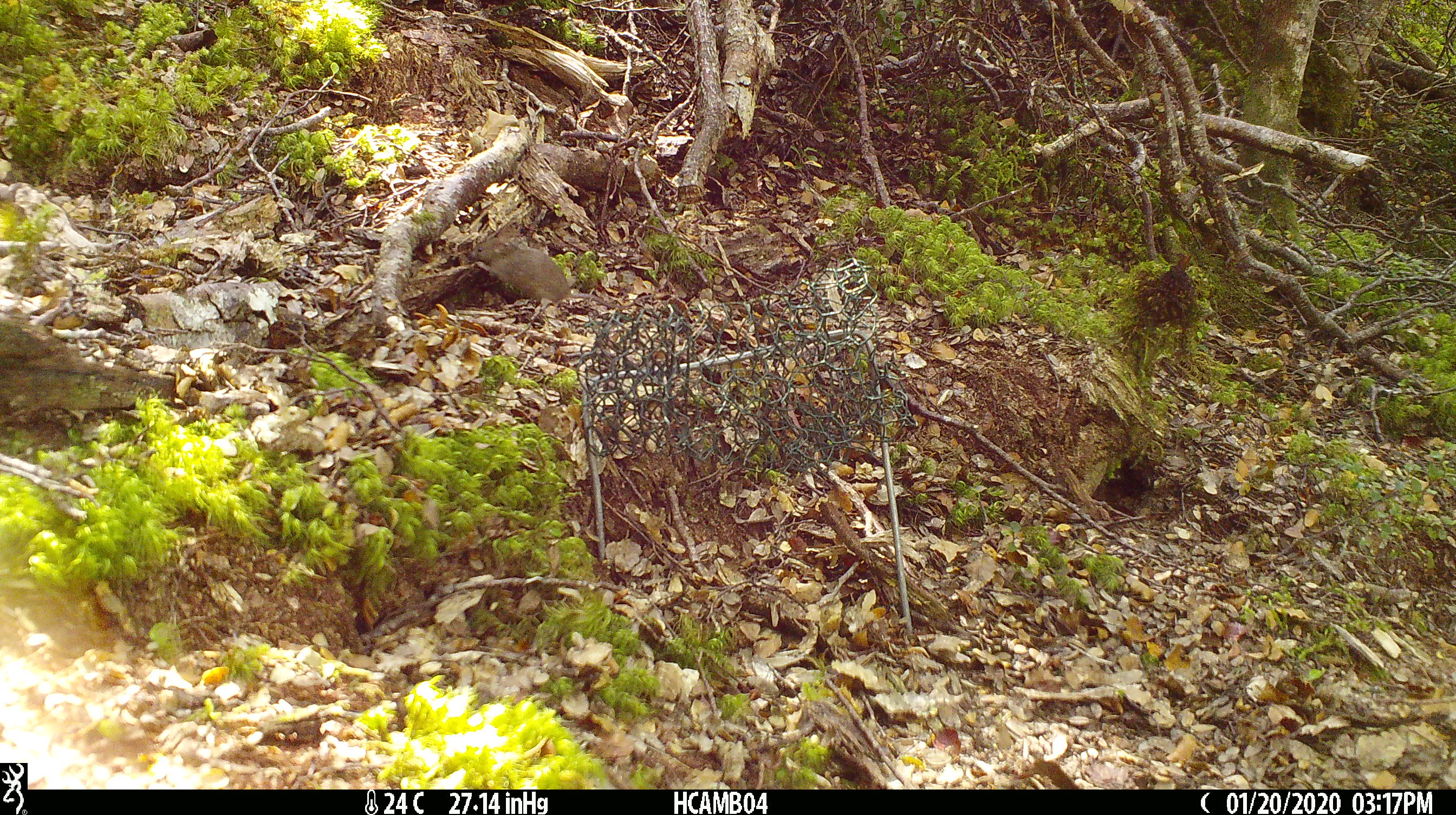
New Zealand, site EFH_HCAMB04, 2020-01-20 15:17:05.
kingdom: Animalia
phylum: Chordata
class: Mammalia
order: Rodentia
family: Muridae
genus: Mus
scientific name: Mus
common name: mouse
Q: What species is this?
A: Mouse (Mus).